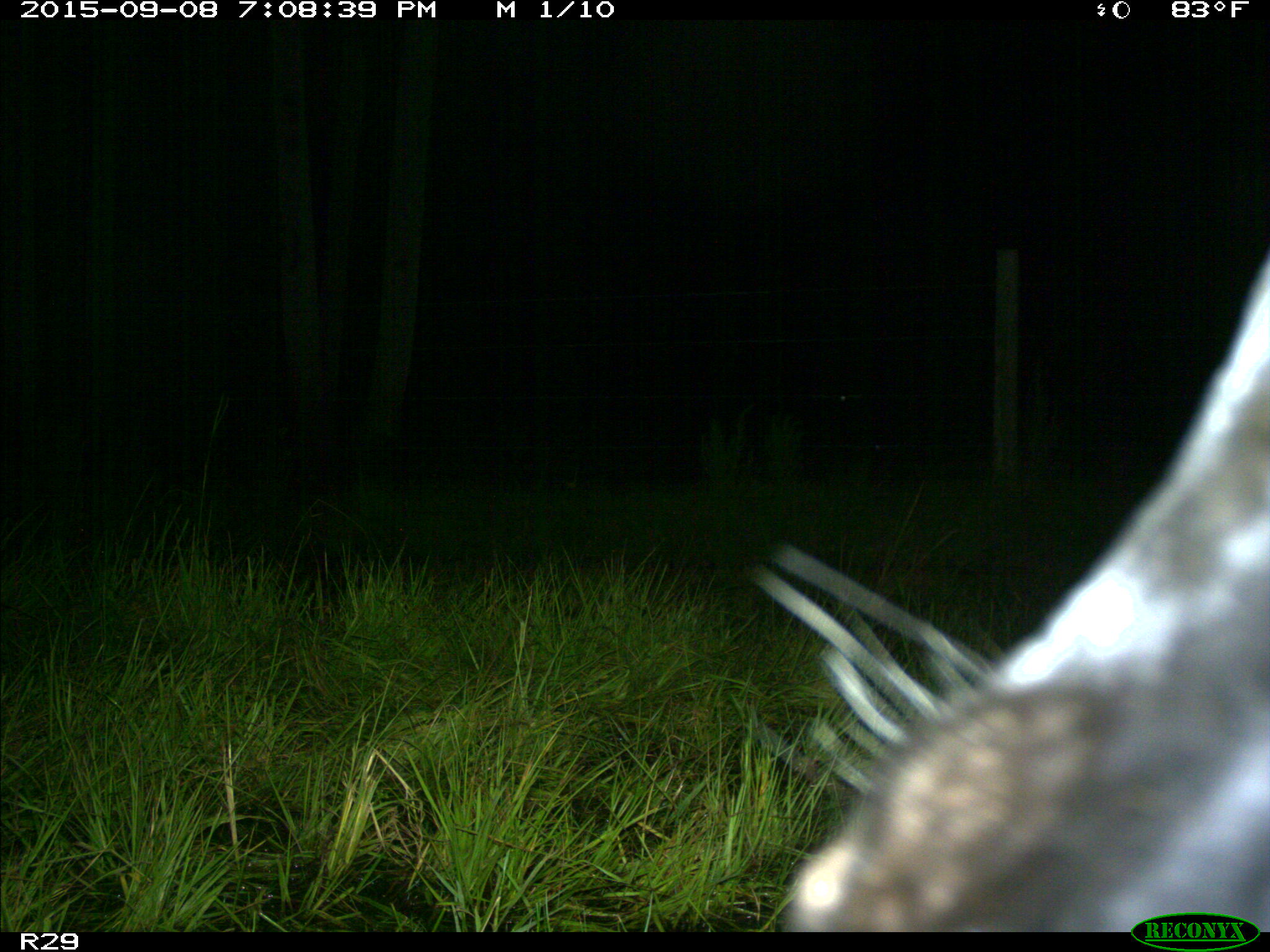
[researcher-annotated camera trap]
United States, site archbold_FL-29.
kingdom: Animalia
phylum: Chordata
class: Mammalia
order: Artiodactyla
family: Bovidae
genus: Bos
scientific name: Bos taurus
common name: domestic cow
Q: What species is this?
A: Bos taurus (domestic cow).